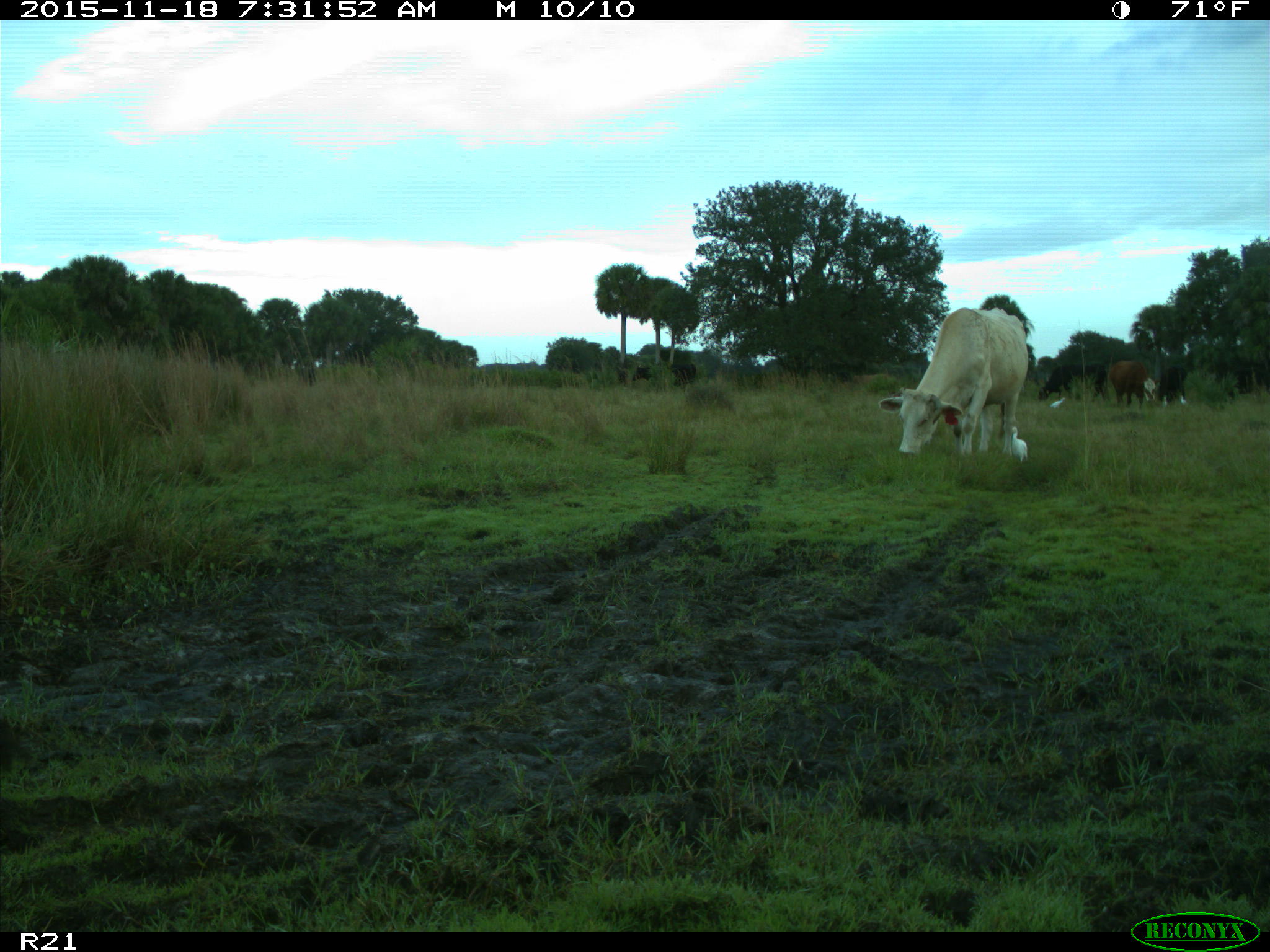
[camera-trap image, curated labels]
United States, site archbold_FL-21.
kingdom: Animalia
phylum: Chordata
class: Mammalia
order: Artiodactyla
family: Bovidae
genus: Bos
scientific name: Bos taurus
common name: domestic cow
Bos taurus (domestic cow).